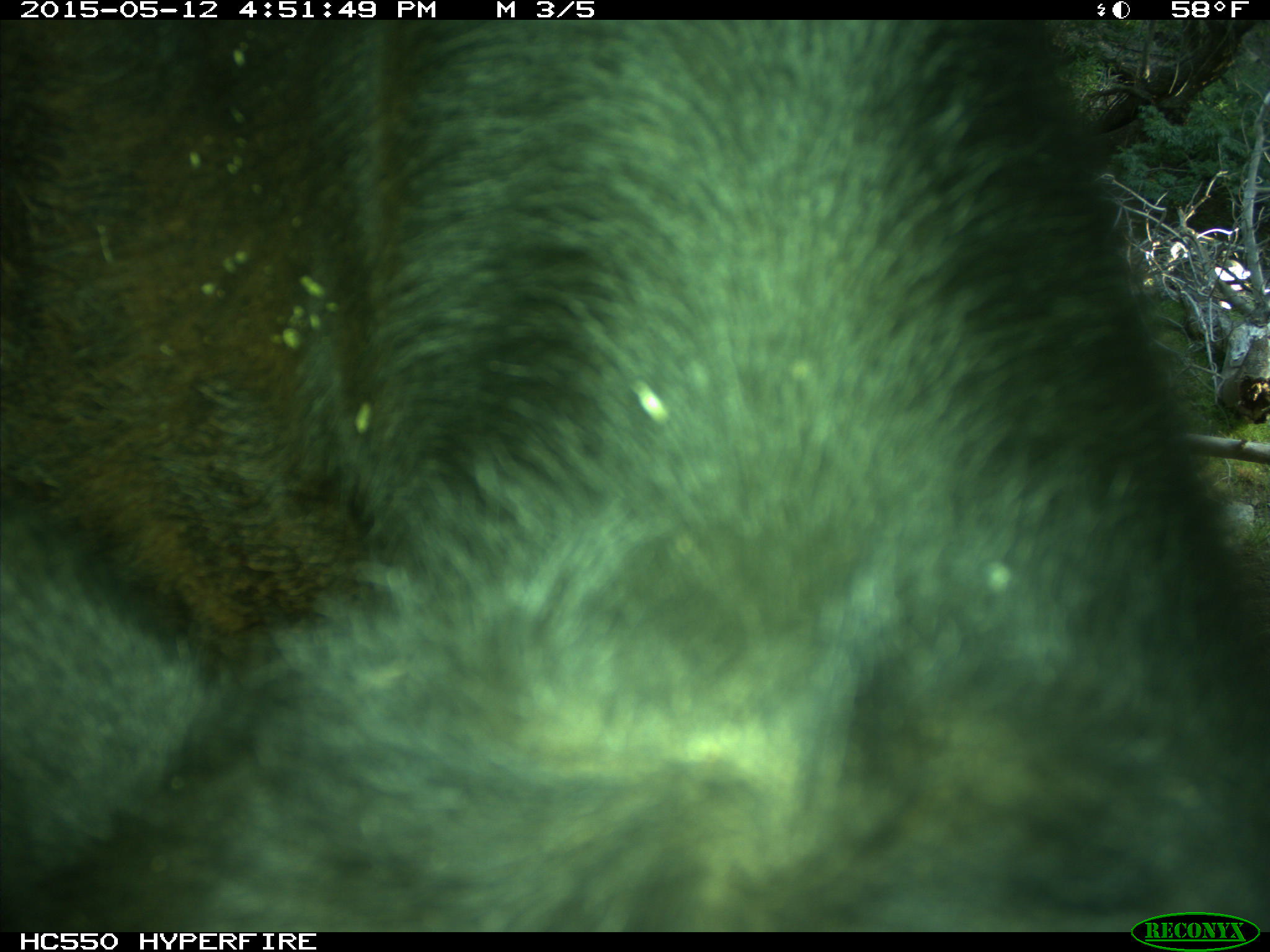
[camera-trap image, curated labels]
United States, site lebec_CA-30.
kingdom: Animalia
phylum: Chordata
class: Mammalia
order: Artiodactyla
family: Bovidae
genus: Bos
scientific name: Bos taurus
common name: domestic cow